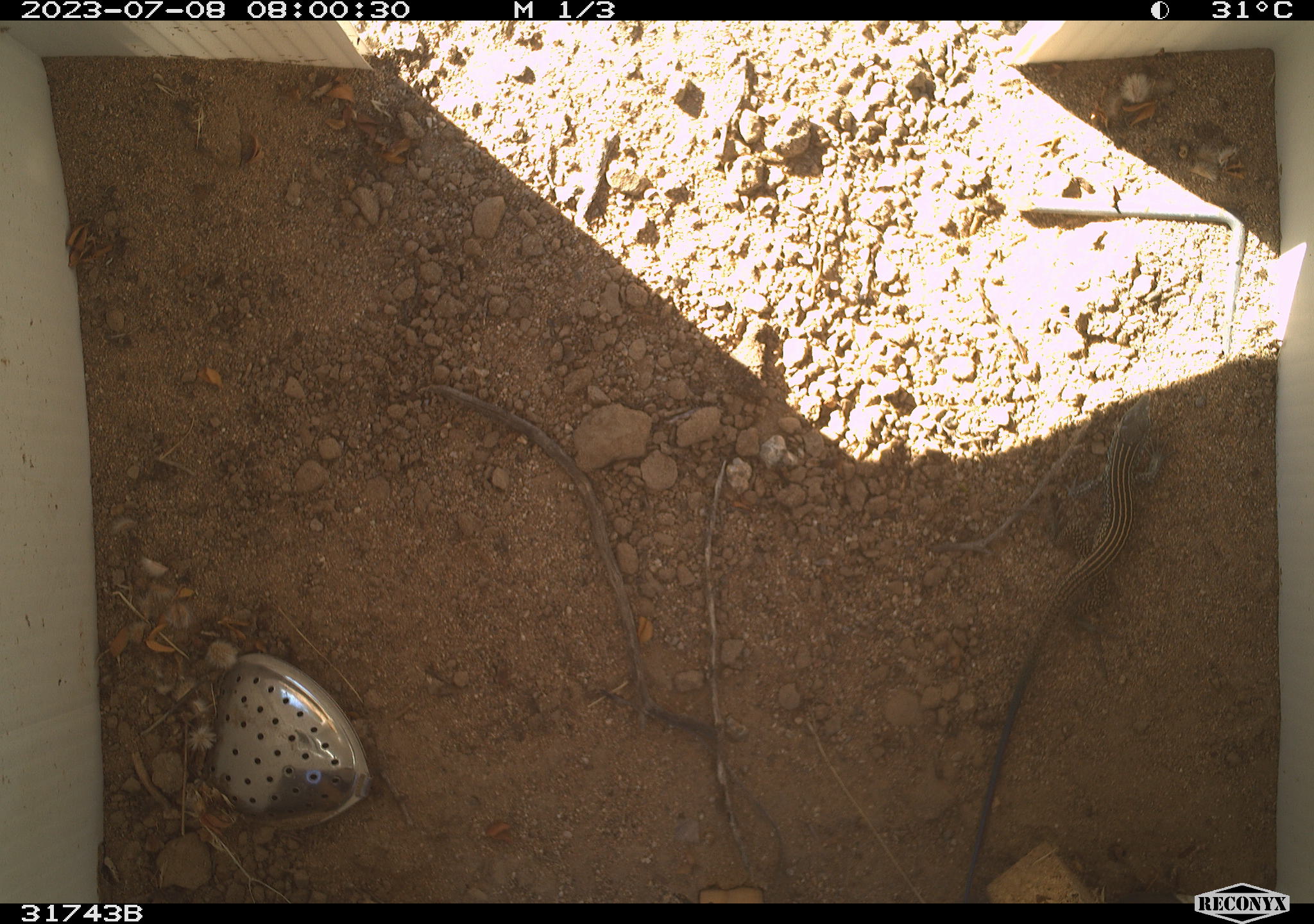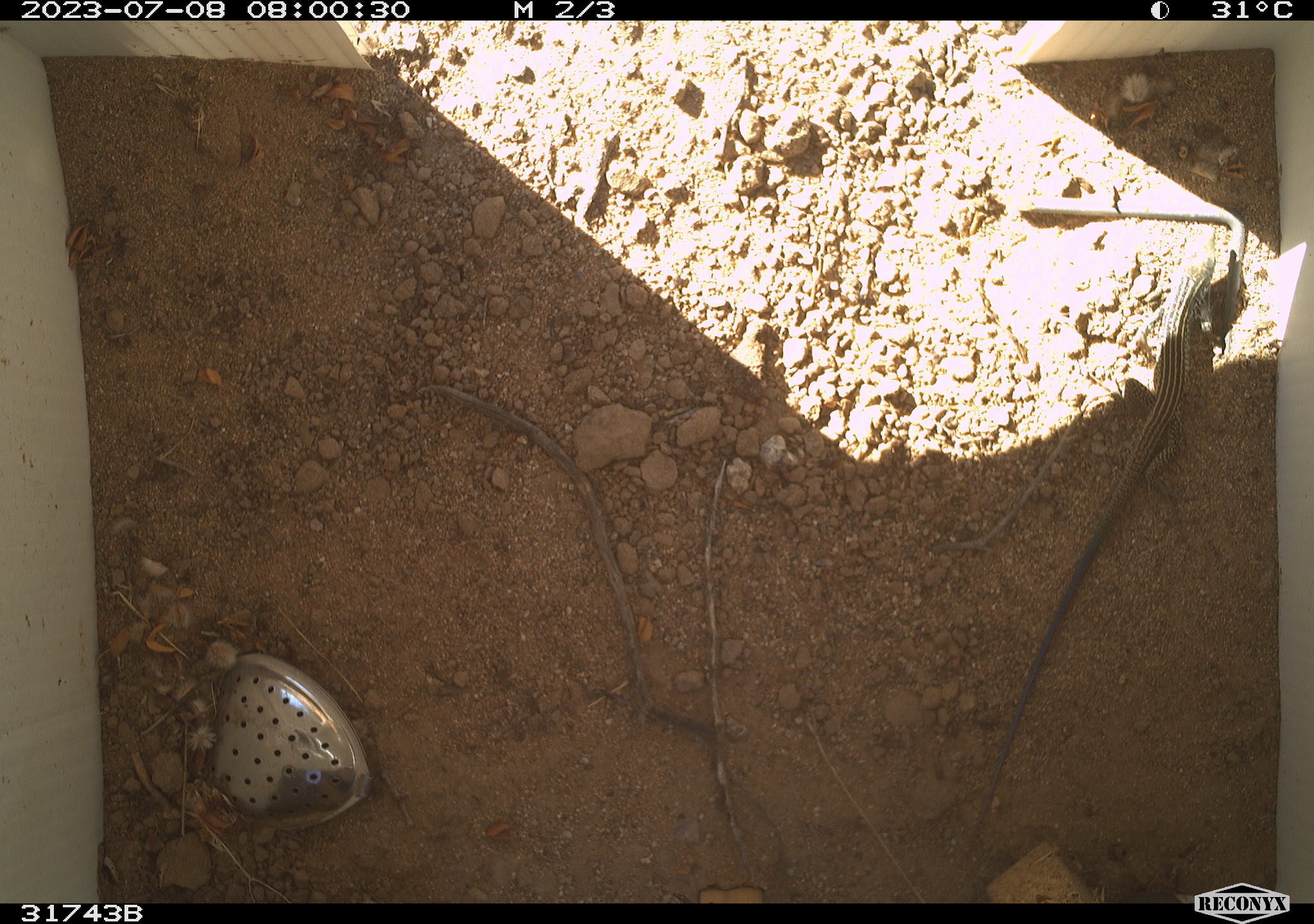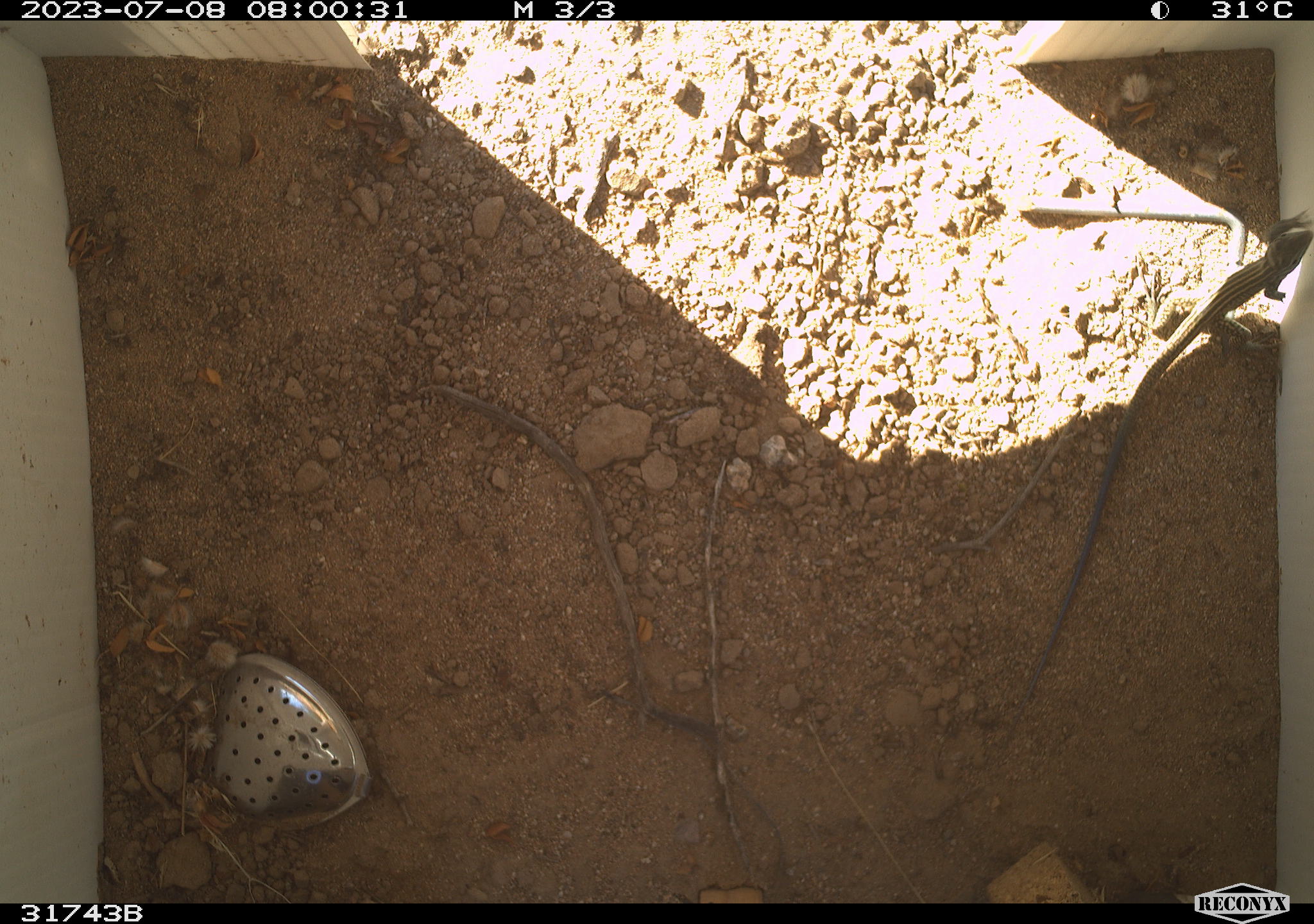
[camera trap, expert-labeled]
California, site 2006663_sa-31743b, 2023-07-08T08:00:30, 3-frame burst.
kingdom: Animalia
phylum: Chordata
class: Reptilia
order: Squamata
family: Teiidae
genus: Aspidoscelis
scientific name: Aspidoscelis tigris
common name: western whiptail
Western whiptail (Aspidoscelis tigris).